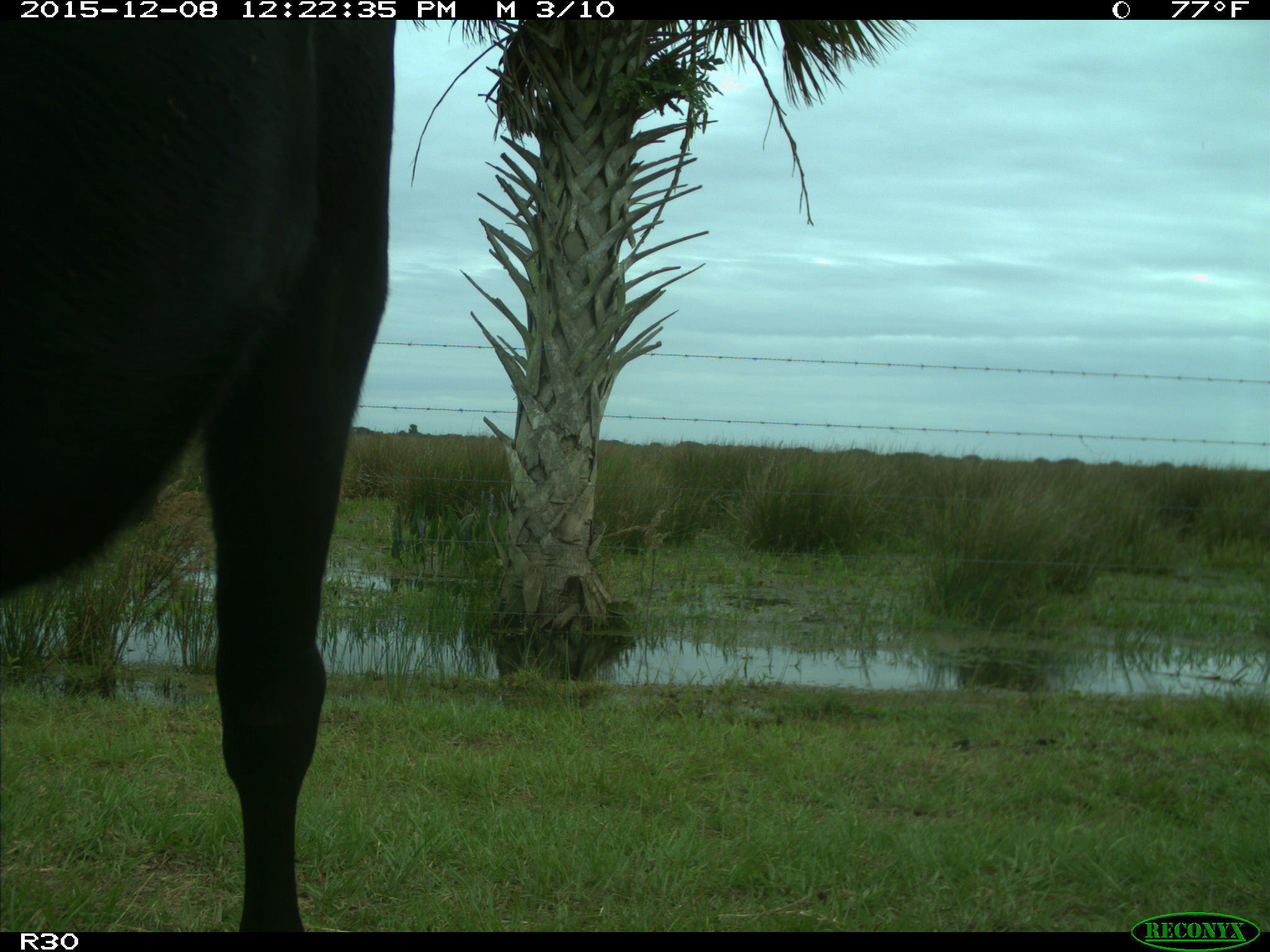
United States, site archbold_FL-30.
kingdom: Animalia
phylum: Chordata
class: Mammalia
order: Artiodactyla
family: Bovidae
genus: Bos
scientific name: Bos taurus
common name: domestic cow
Bos taurus (domestic cow).